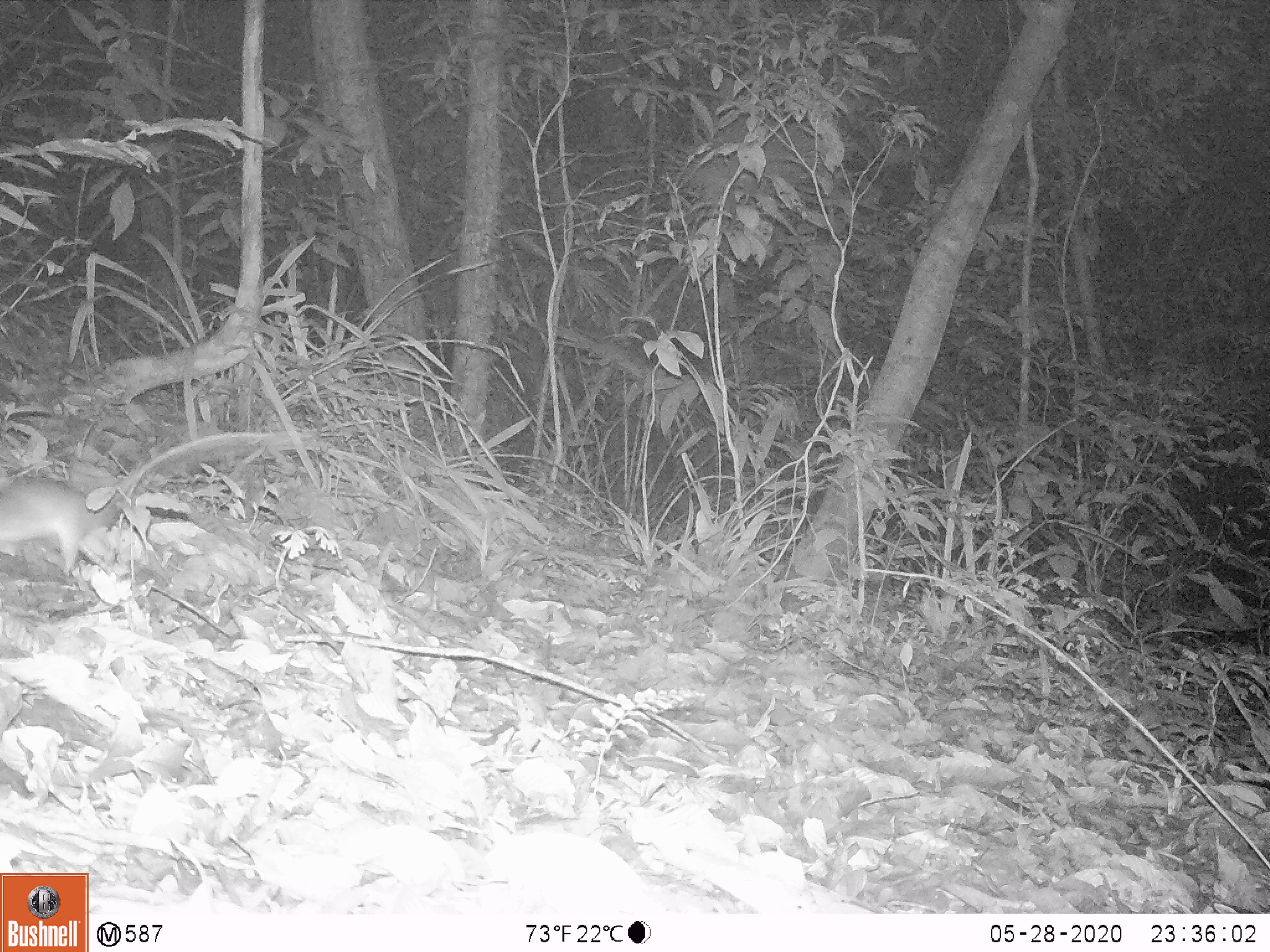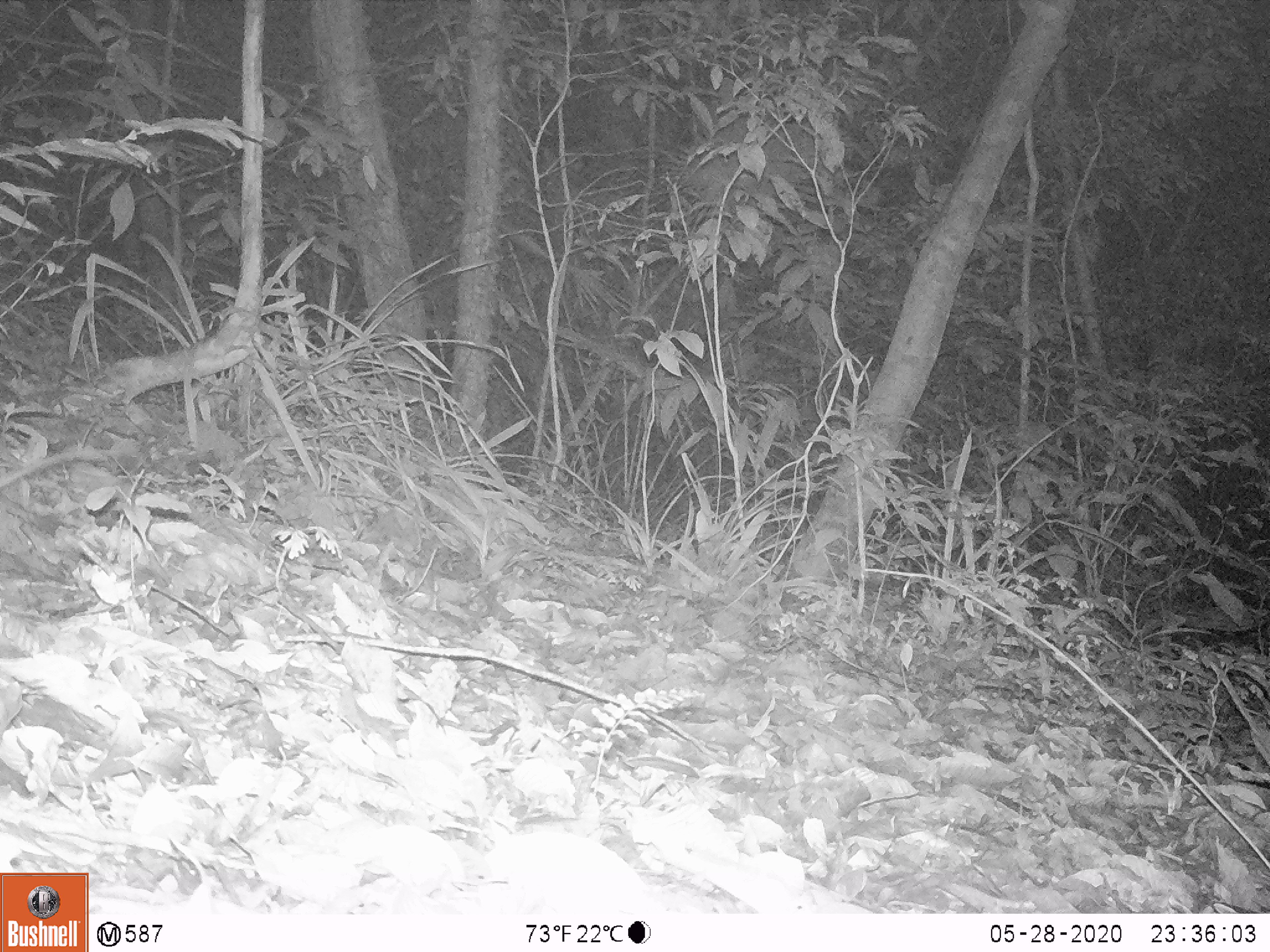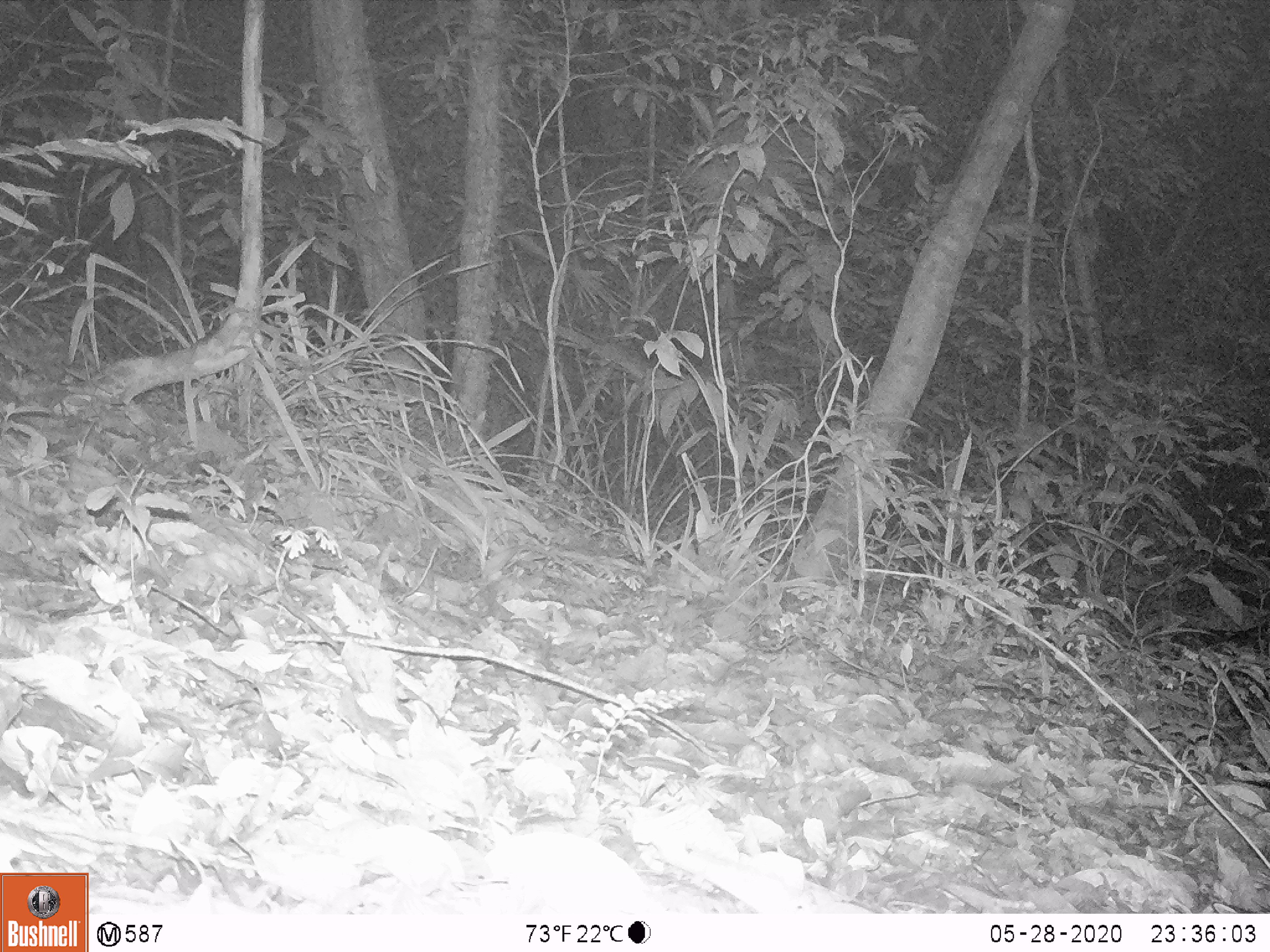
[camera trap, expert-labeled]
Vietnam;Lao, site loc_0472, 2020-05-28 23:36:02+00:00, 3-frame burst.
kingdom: Animalia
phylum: Chordata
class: Mammalia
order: Rodentia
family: Muridae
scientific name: Muridae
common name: old-world mice and rats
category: unidentified murid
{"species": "unidentified murid (old-world mice and rats) (Muridae)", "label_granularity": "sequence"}